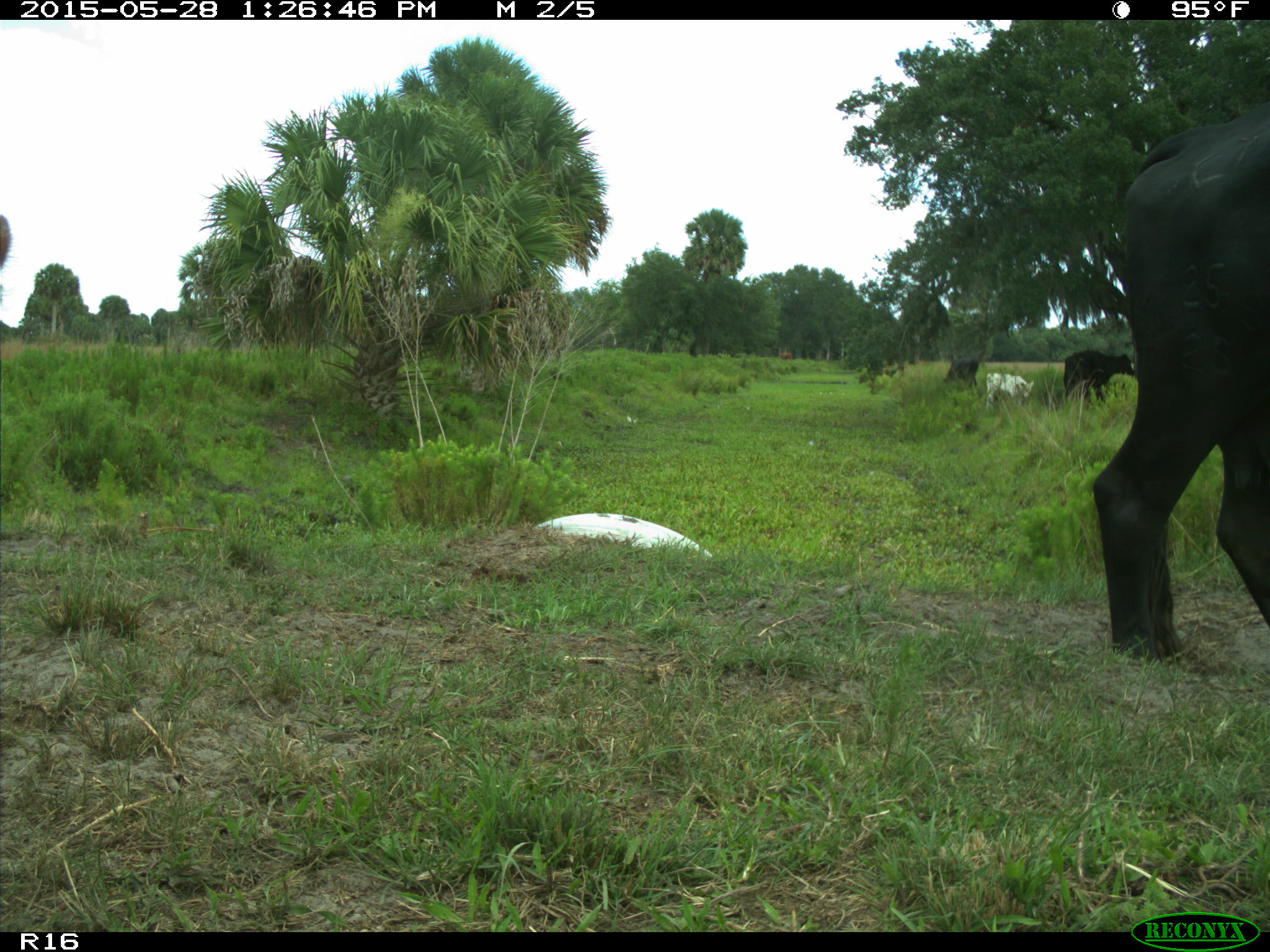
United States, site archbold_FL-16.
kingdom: Animalia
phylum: Chordata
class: Mammalia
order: Artiodactyla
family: Bovidae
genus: Bos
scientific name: Bos taurus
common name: domestic cow